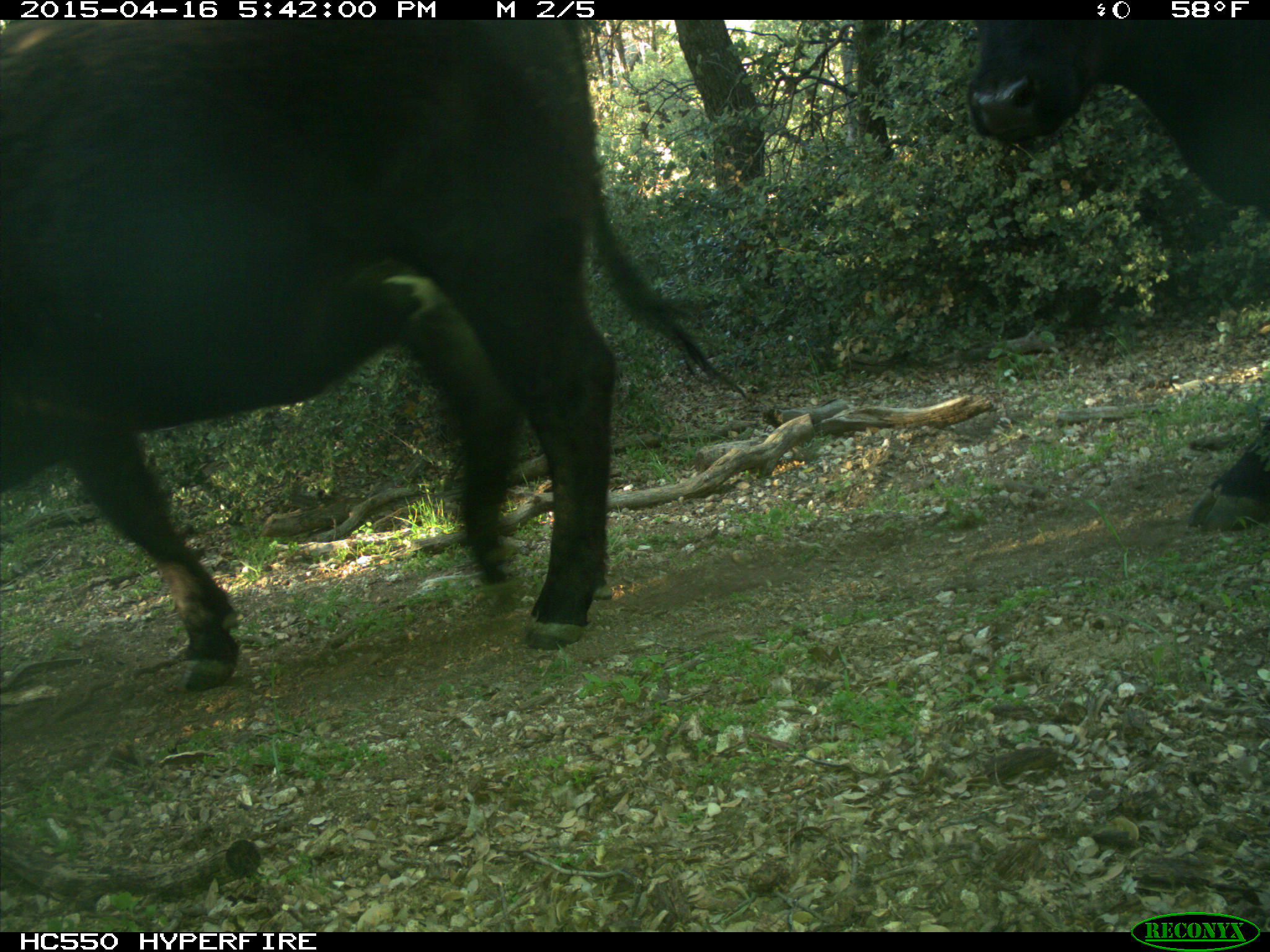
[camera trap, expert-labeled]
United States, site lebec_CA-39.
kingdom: Animalia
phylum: Chordata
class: Mammalia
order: Artiodactyla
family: Bovidae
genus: Bos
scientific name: Bos taurus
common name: domestic cow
Bos taurus (domestic cow).